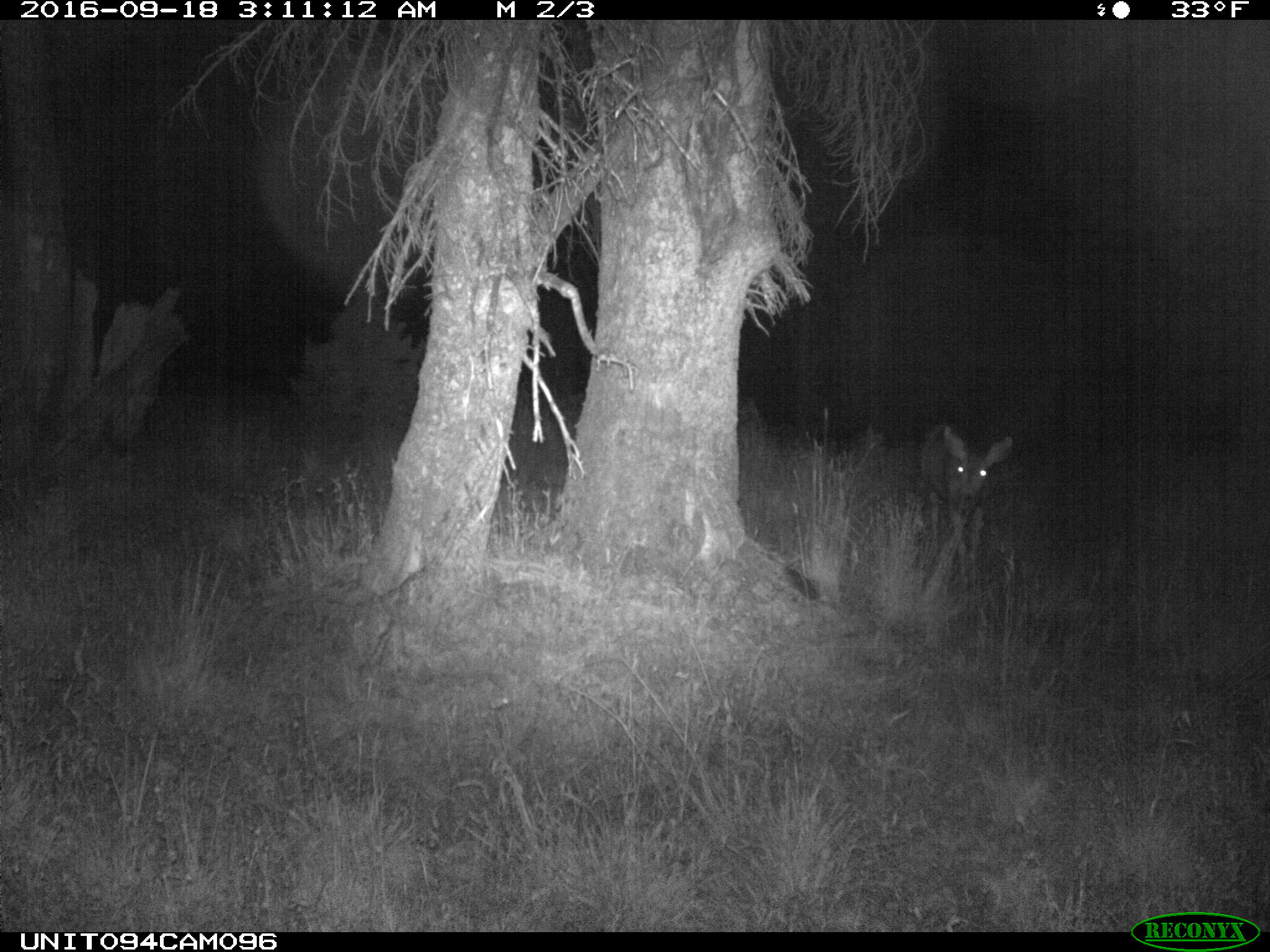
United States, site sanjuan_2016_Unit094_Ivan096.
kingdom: Animalia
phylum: Chordata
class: Mammalia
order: Artiodactyla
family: Cervidae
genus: Odocoileus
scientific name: Odocoileus hemionus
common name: mule deer